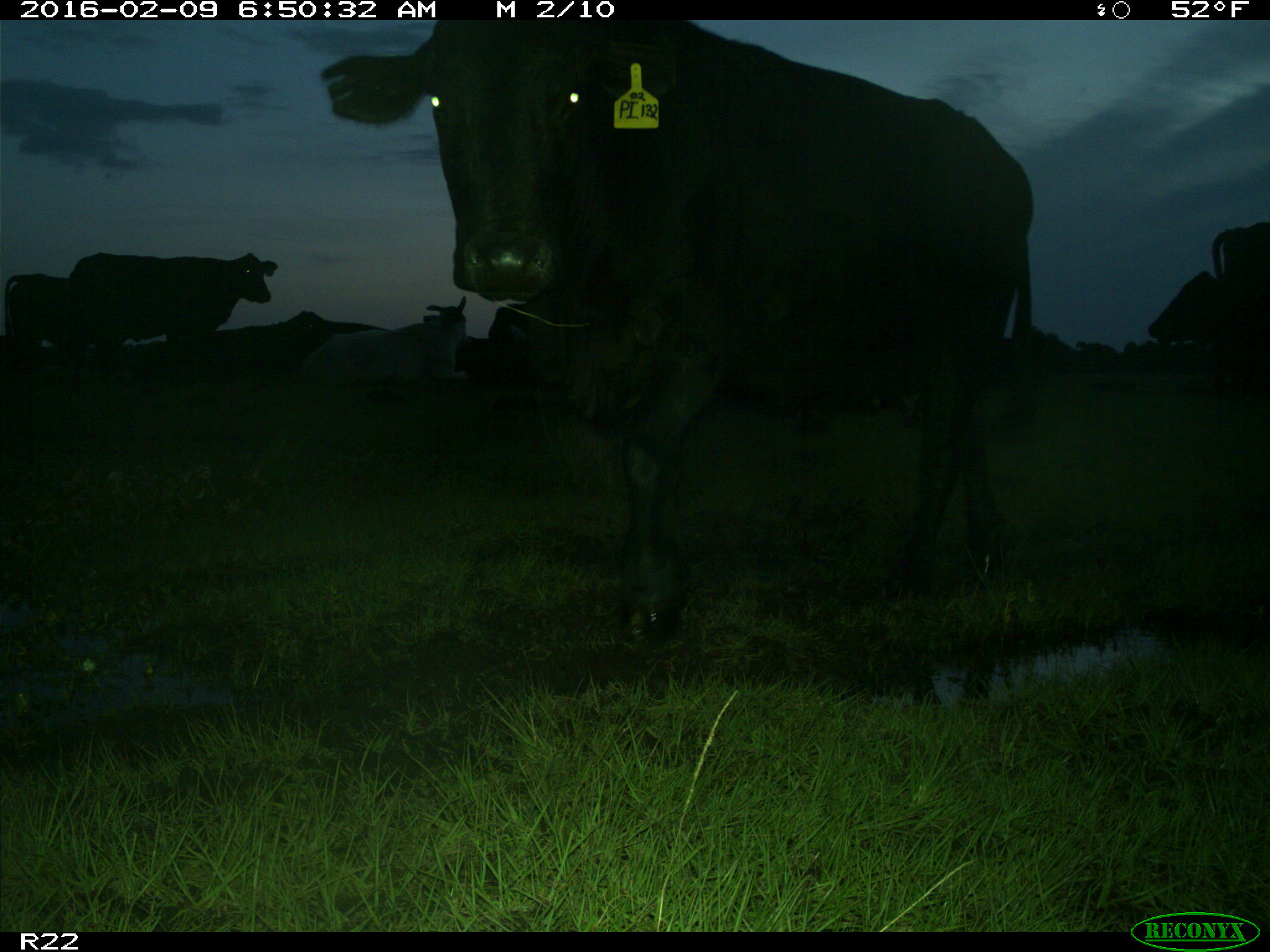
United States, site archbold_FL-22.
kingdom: Animalia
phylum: Chordata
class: Mammalia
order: Artiodactyla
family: Bovidae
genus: Bos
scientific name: Bos taurus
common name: domestic cow